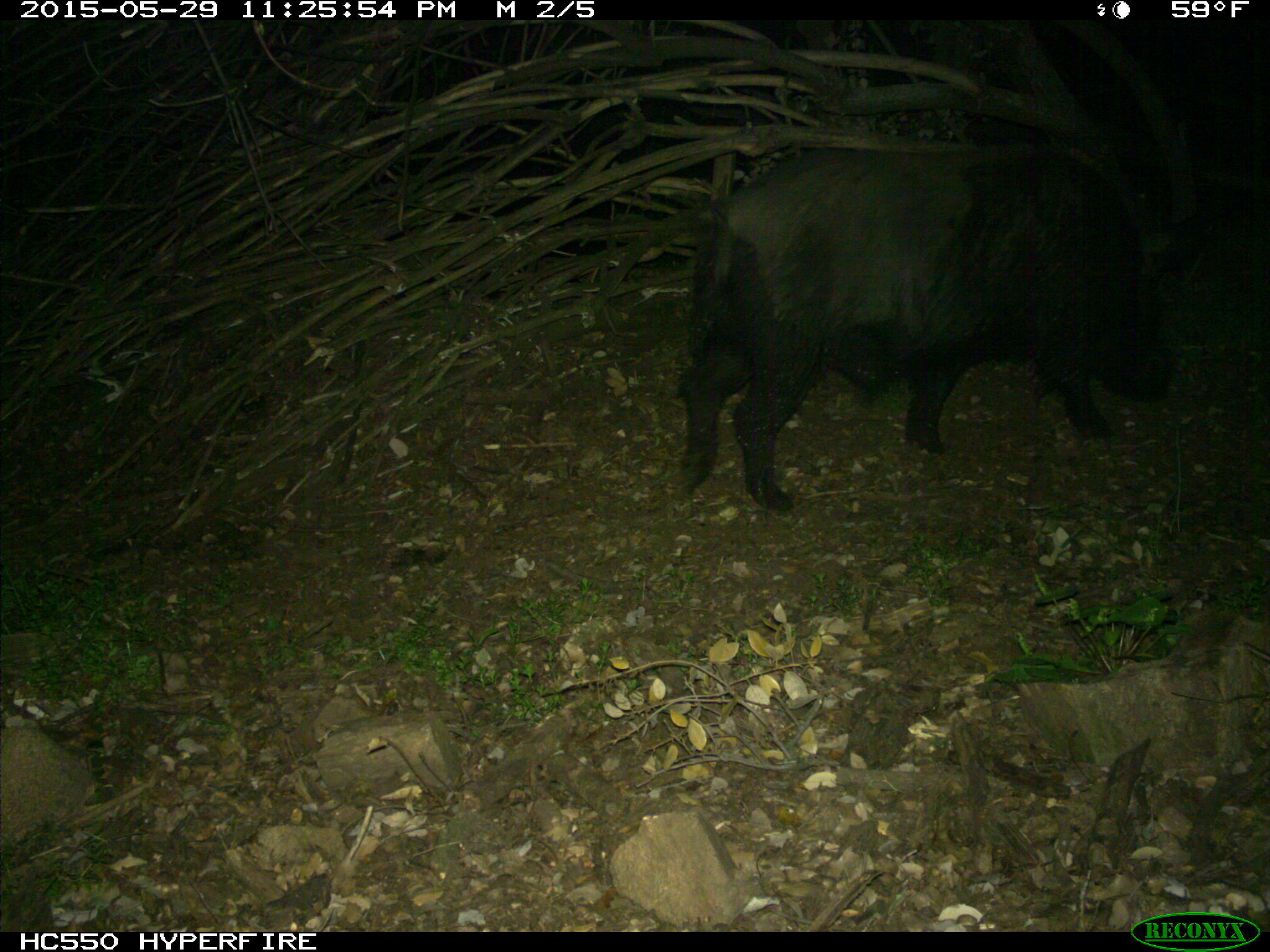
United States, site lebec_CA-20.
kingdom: Animalia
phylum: Chordata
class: Mammalia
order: Artiodactyla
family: Suidae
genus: Sus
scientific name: Sus scrofa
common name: wild boar